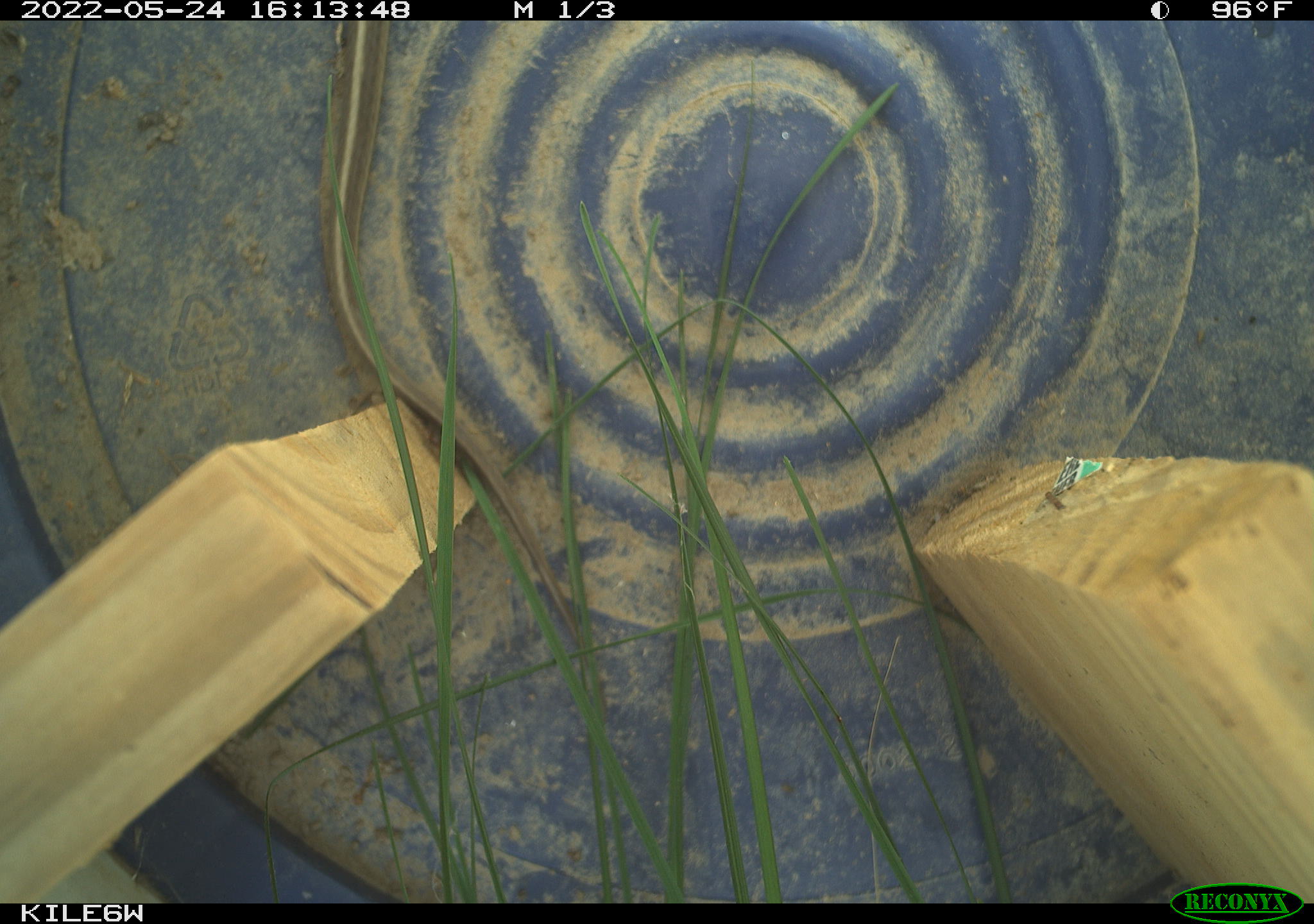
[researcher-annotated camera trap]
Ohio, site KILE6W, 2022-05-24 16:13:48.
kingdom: Animalia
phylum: Chordata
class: Reptilia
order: Squamata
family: Colubridae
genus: Thamnophis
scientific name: Thamnophis sirtalis sirtalis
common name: eastern gartersnake